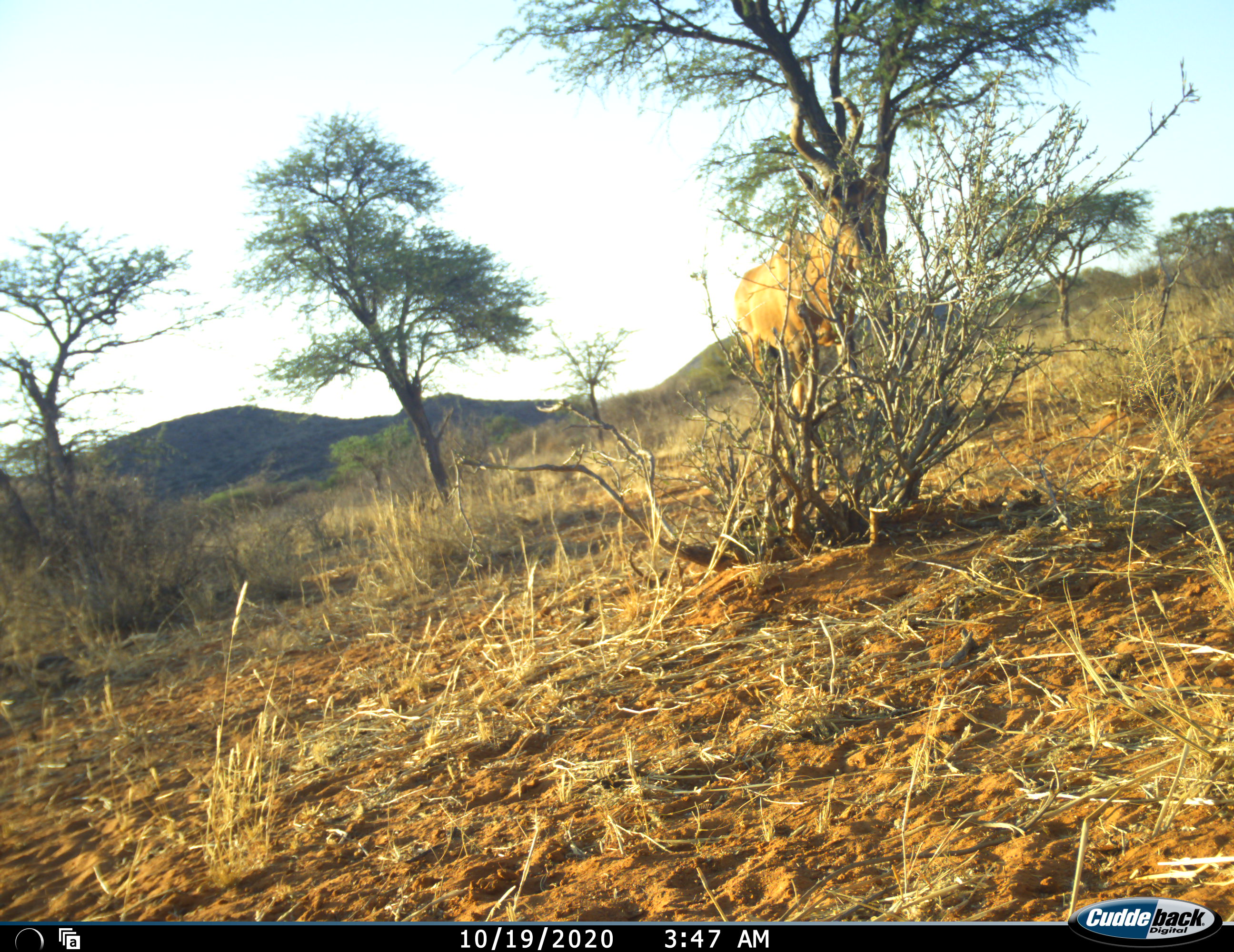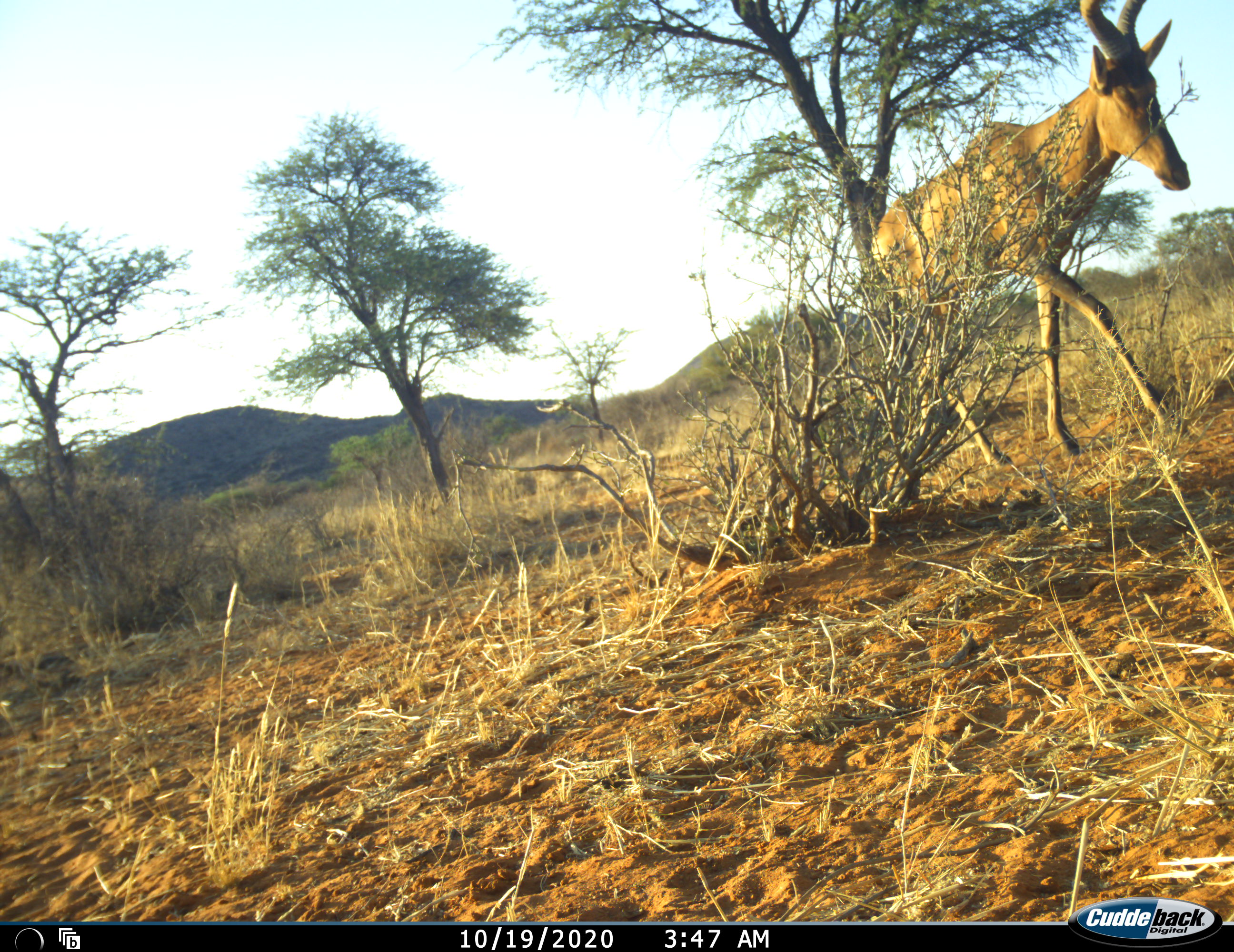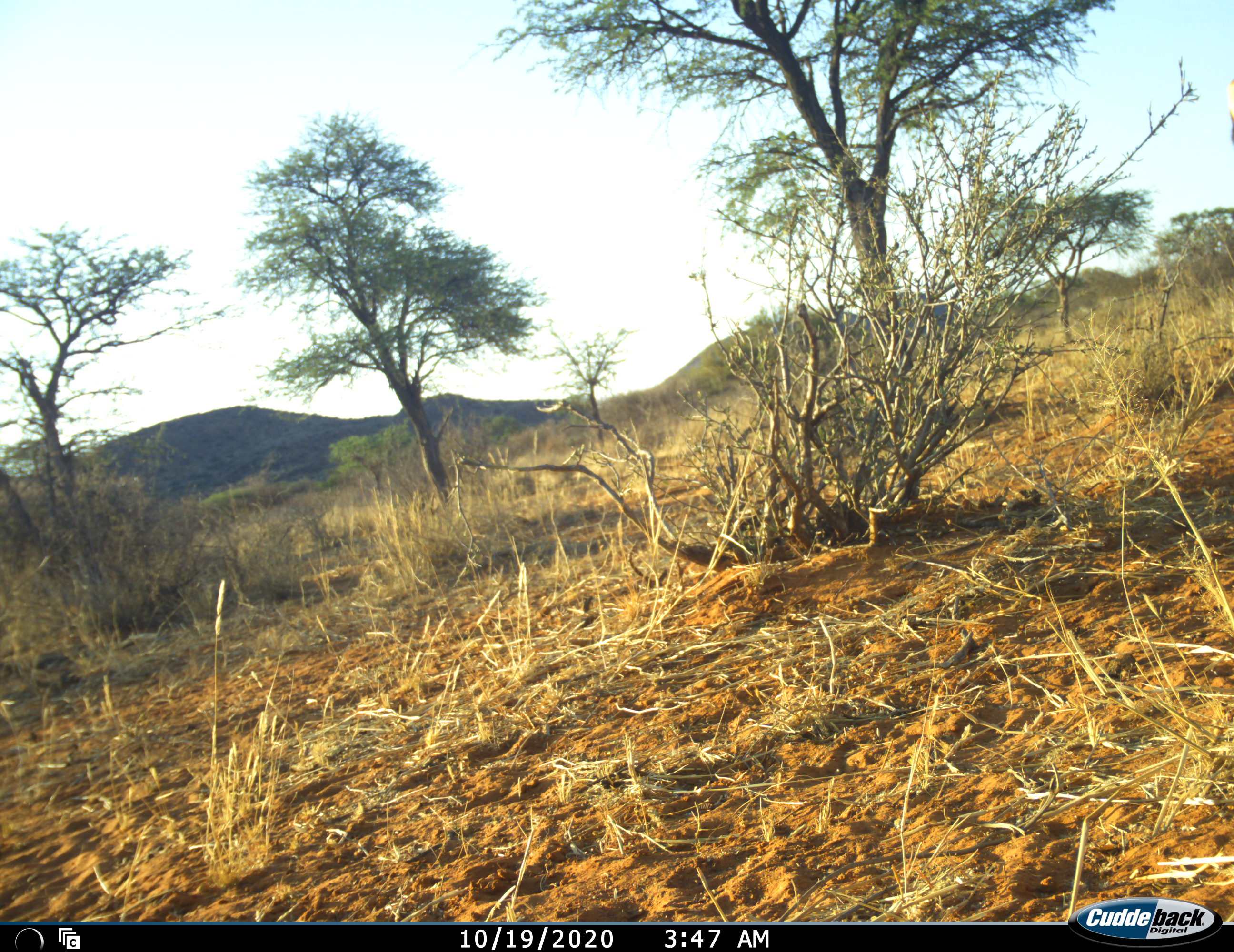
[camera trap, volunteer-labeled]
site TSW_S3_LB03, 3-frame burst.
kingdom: Animalia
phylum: Chordata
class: Mammalia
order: Artiodactyla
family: Bovidae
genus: Alcelaphus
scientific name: Alcelaphus buselaphus caama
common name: red hartebeest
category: hartebeestred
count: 1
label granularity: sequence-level